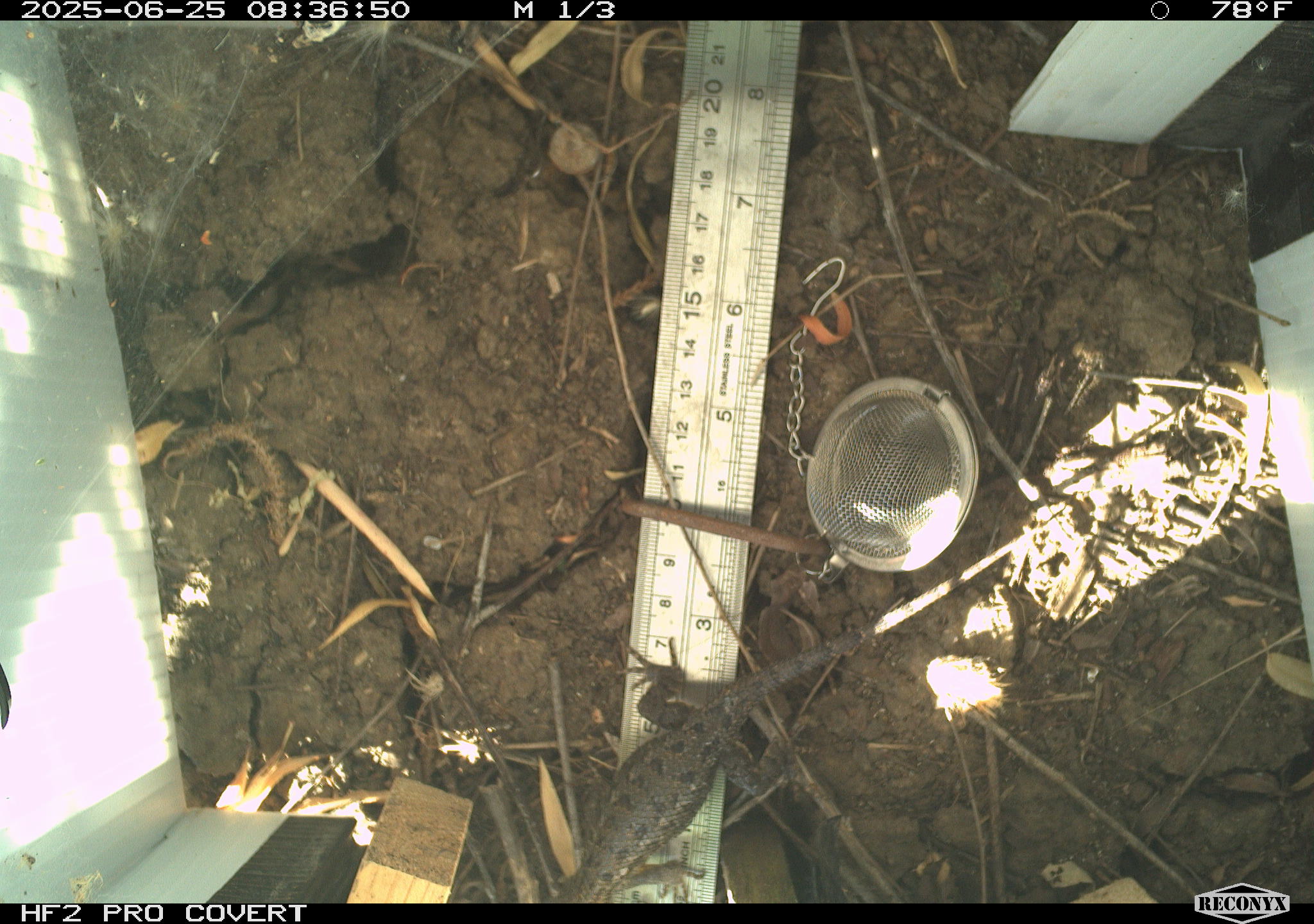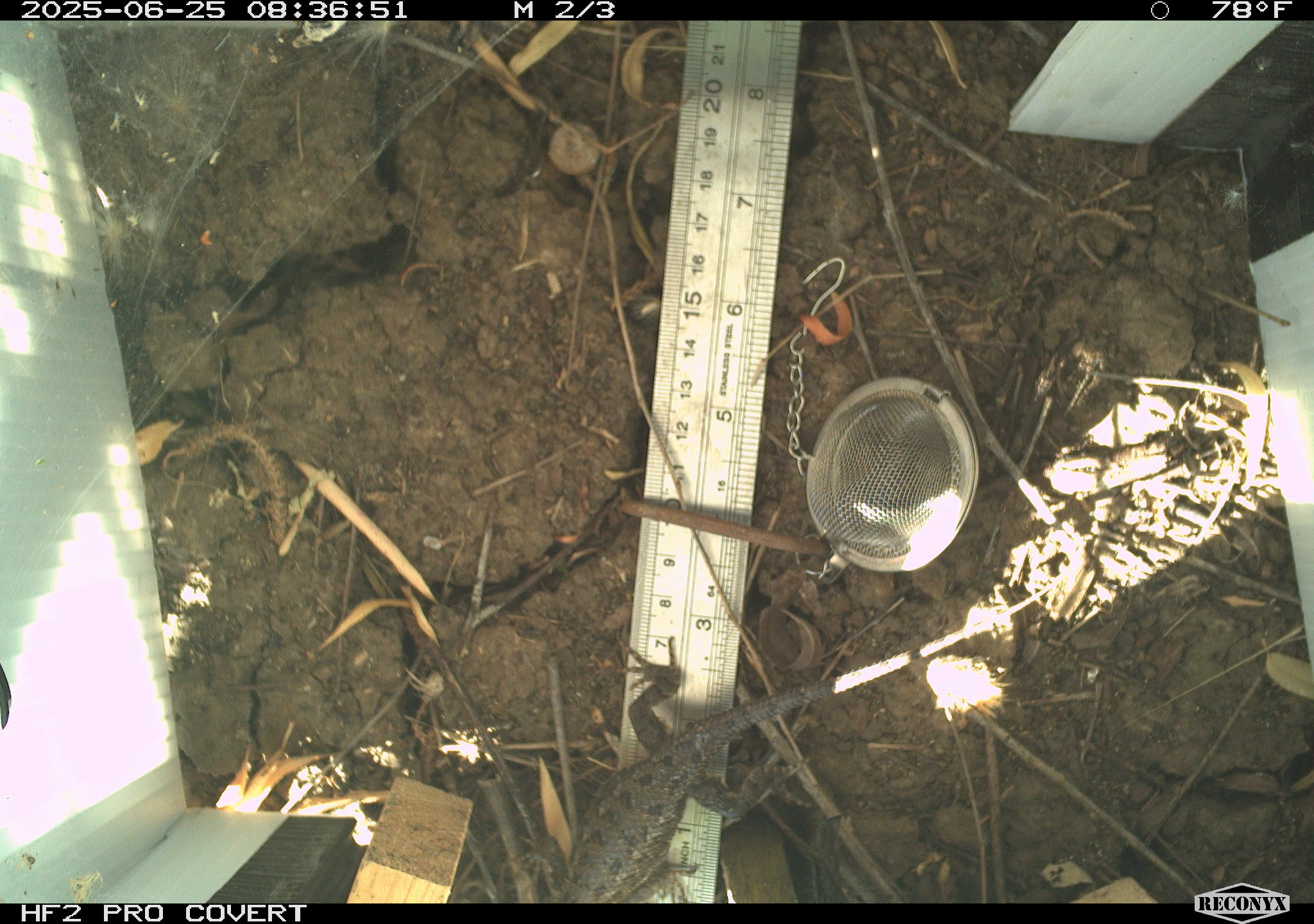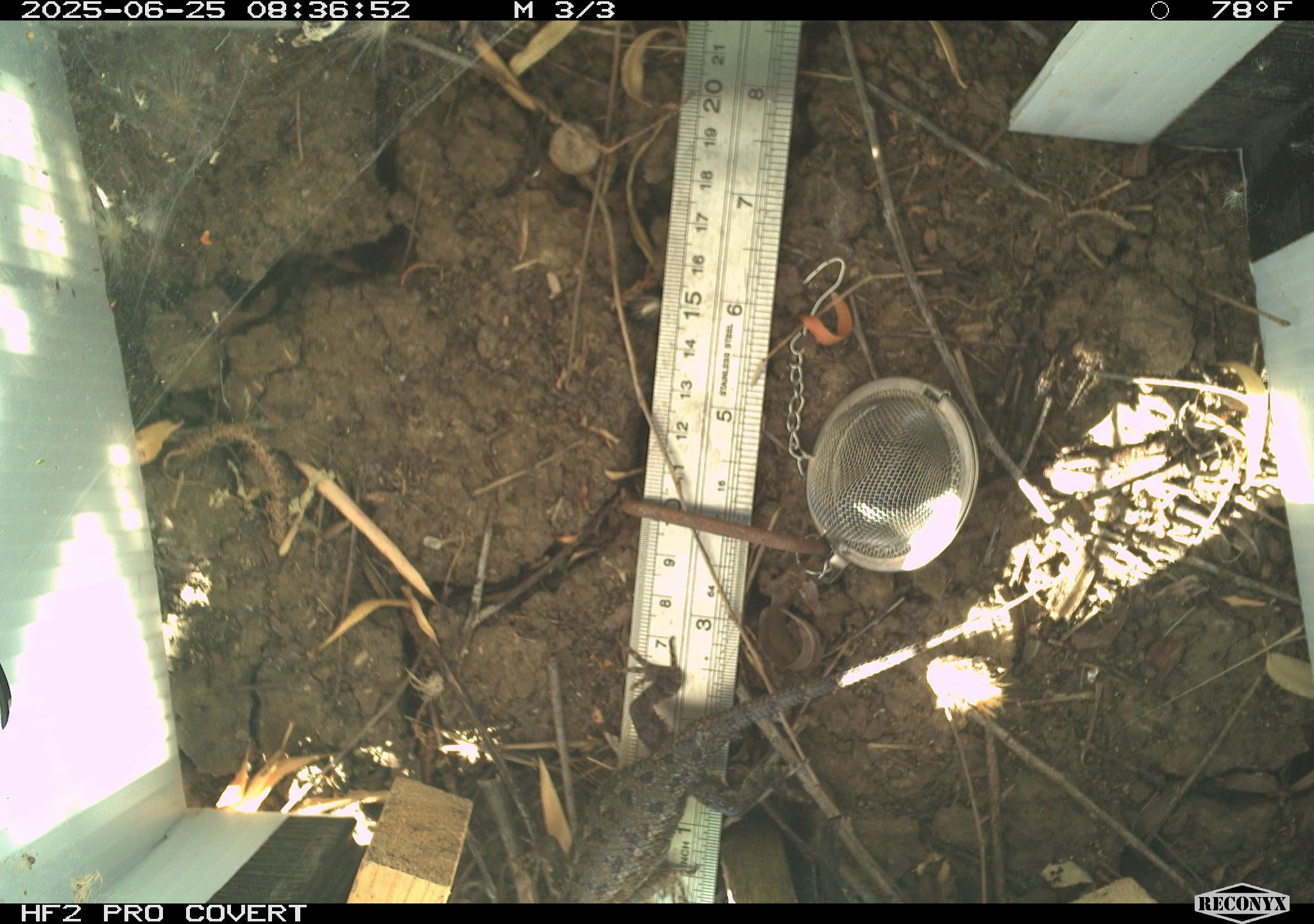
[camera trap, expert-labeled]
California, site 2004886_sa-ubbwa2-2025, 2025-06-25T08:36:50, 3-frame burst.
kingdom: Animalia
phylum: Chordata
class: Reptilia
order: Squamata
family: Phrynosomatidae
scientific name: Phrynosomatidae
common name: north american spiny lizards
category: sceloporus/uta species